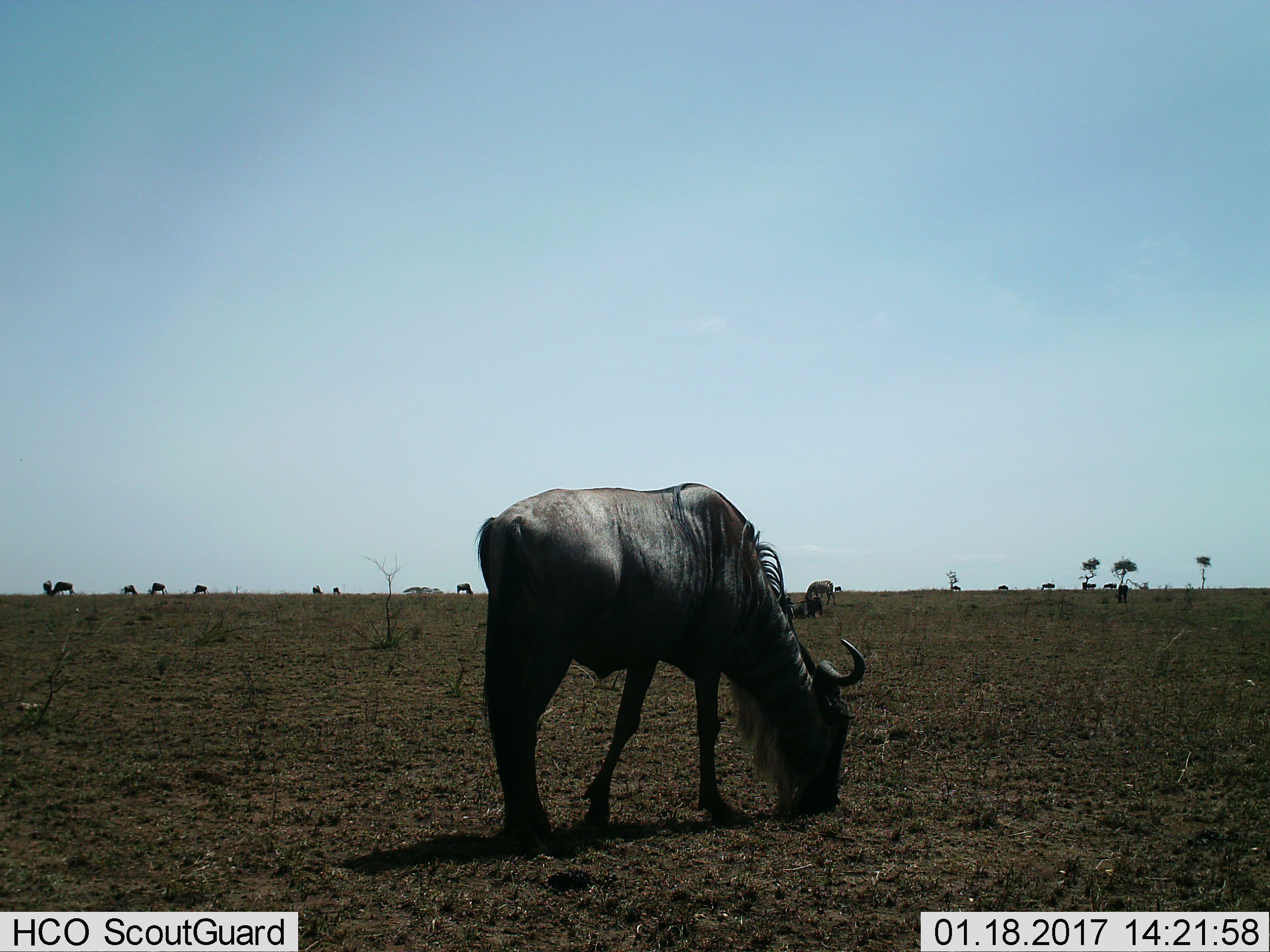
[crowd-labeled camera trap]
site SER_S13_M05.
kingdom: Animalia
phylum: Chordata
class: Mammalia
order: Artiodactyla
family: Bovidae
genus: Connochaetes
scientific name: Connochaetes taurinus taurinus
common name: blue wildebeest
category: wildebeestblue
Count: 11-50.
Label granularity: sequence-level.